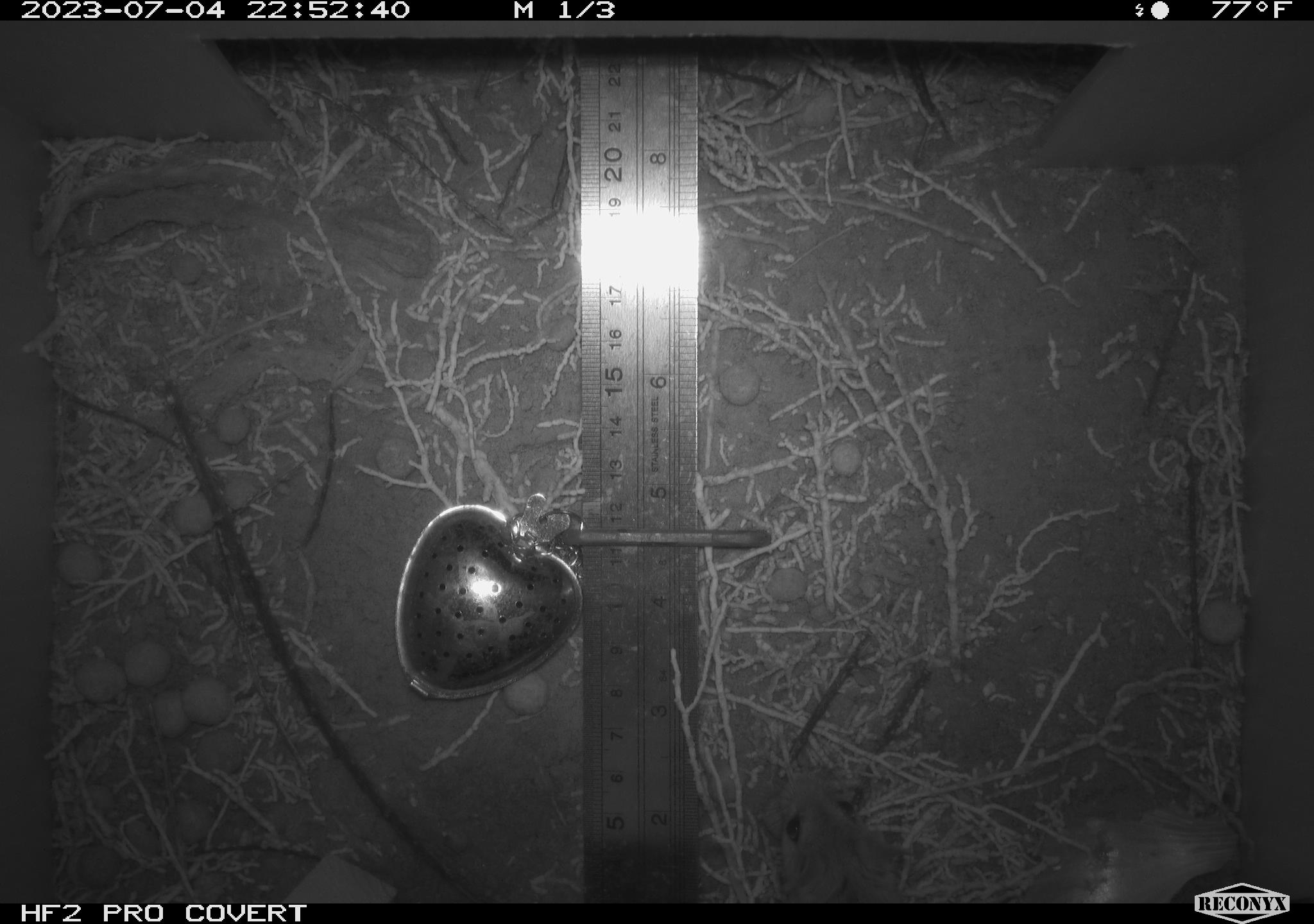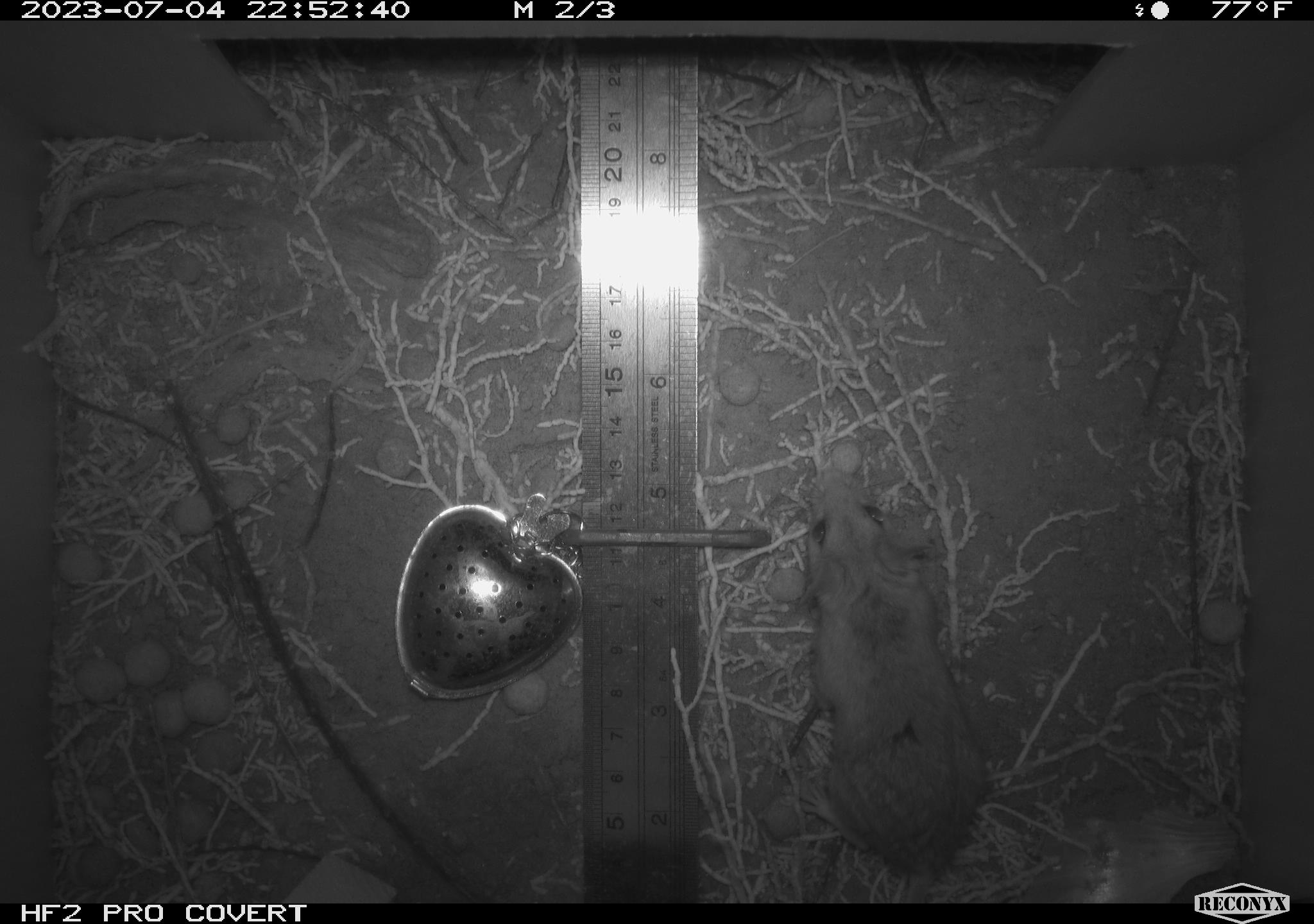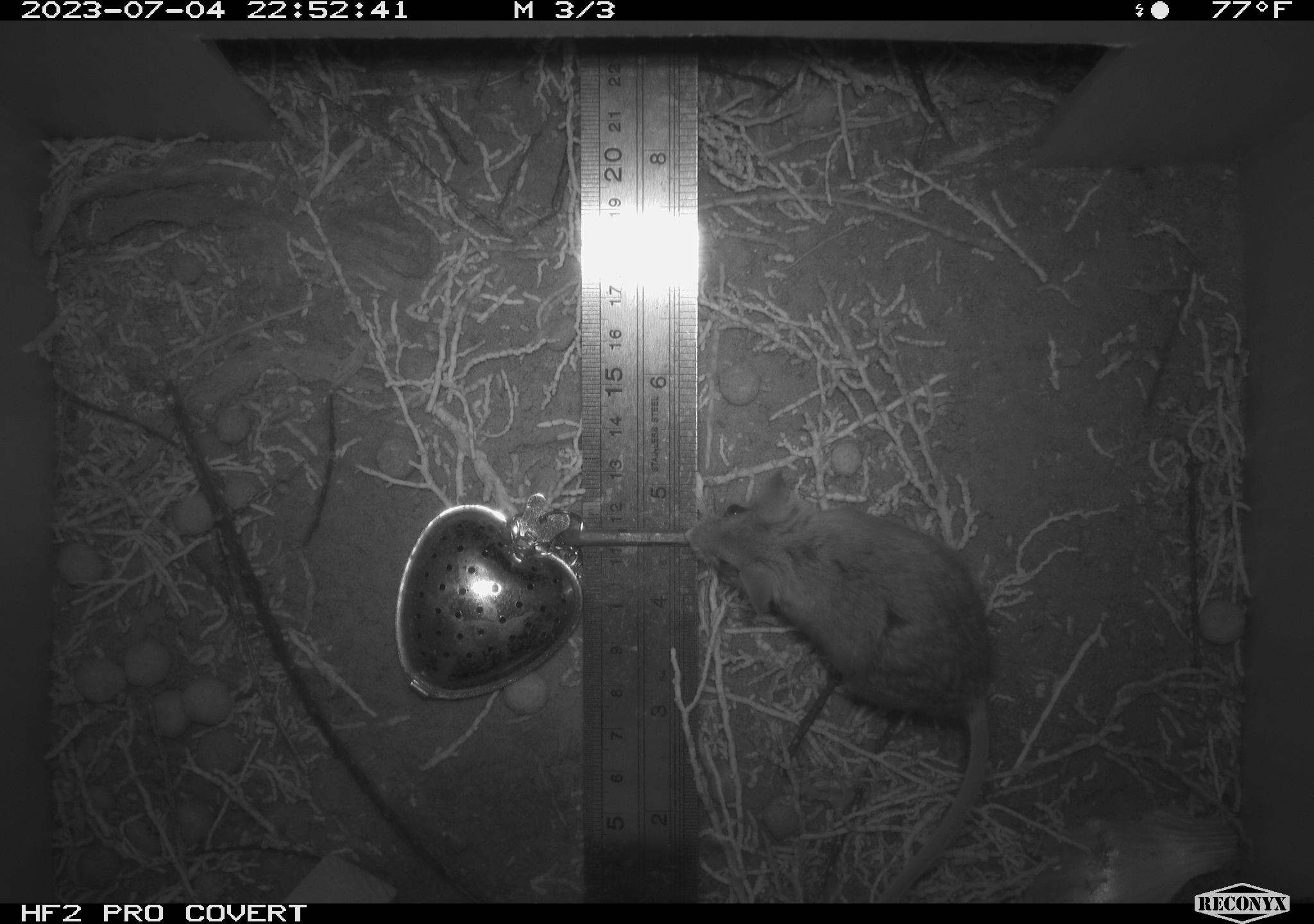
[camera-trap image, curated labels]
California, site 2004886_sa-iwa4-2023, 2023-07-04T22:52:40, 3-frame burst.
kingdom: Animalia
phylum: Chordata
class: Mammalia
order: Rodentia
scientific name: Rodentia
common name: mouse species